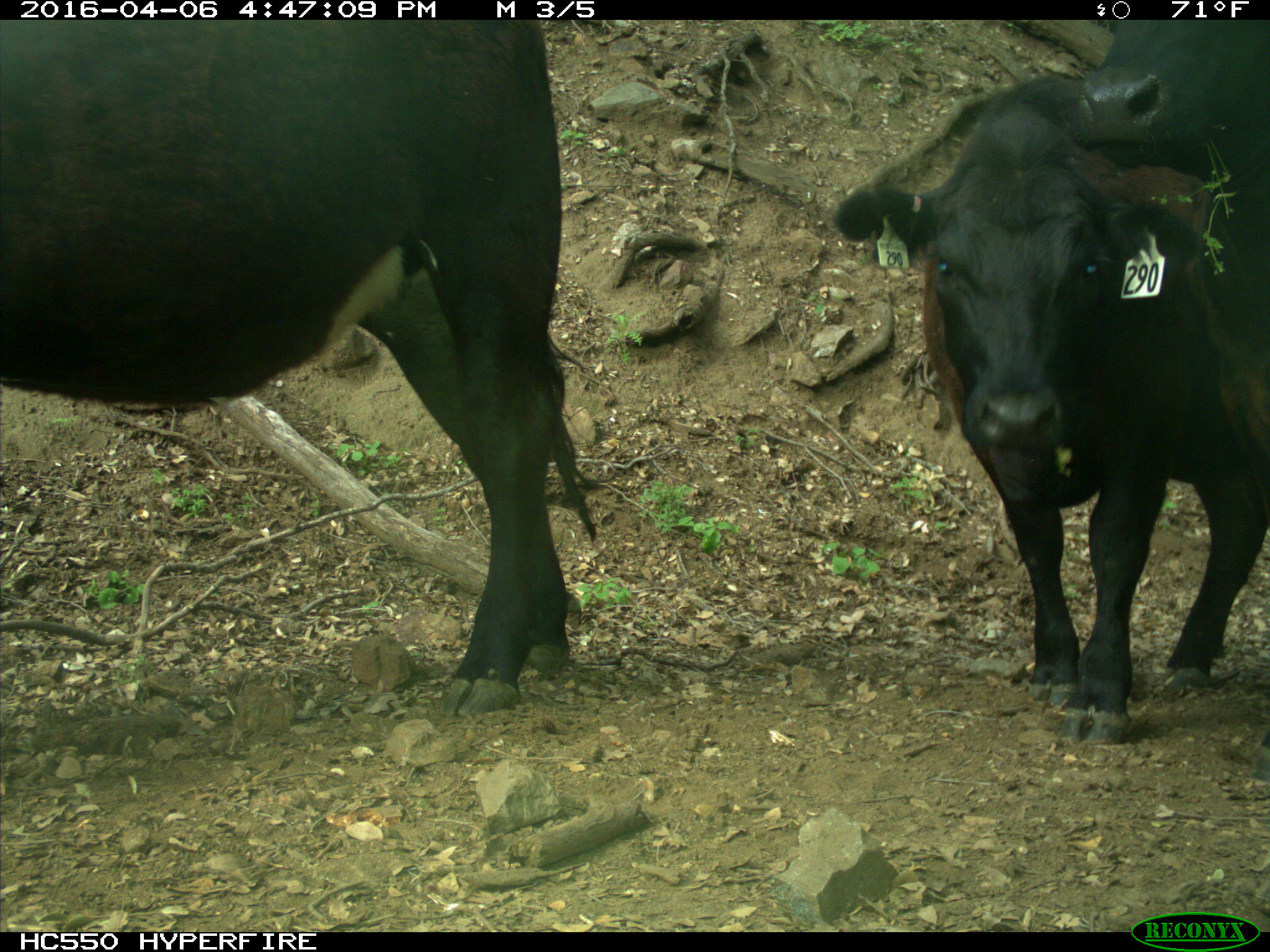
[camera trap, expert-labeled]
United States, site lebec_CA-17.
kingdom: Animalia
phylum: Chordata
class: Mammalia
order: Artiodactyla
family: Bovidae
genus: Bos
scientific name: Bos taurus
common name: domestic cow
Bos taurus (domestic cow).